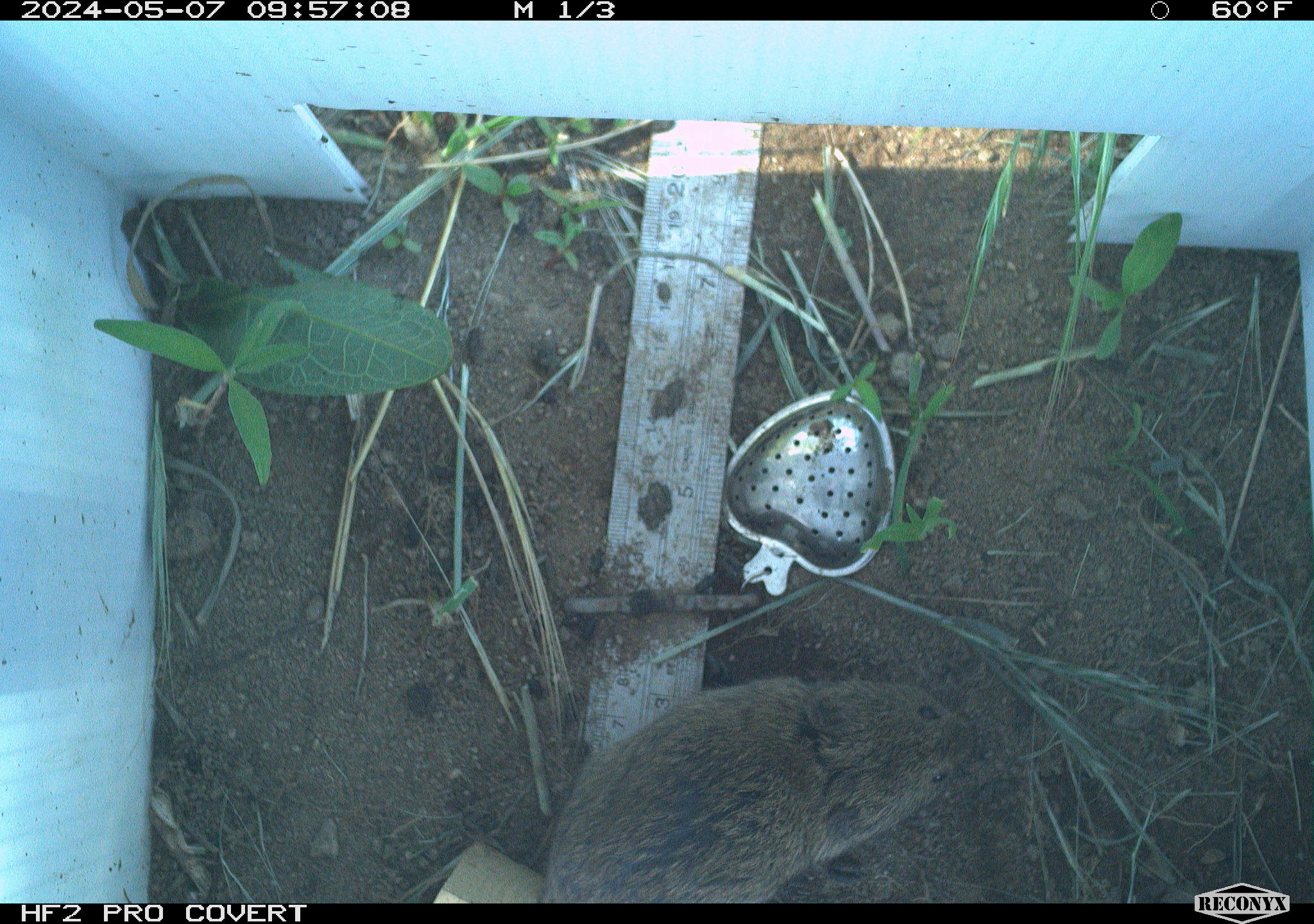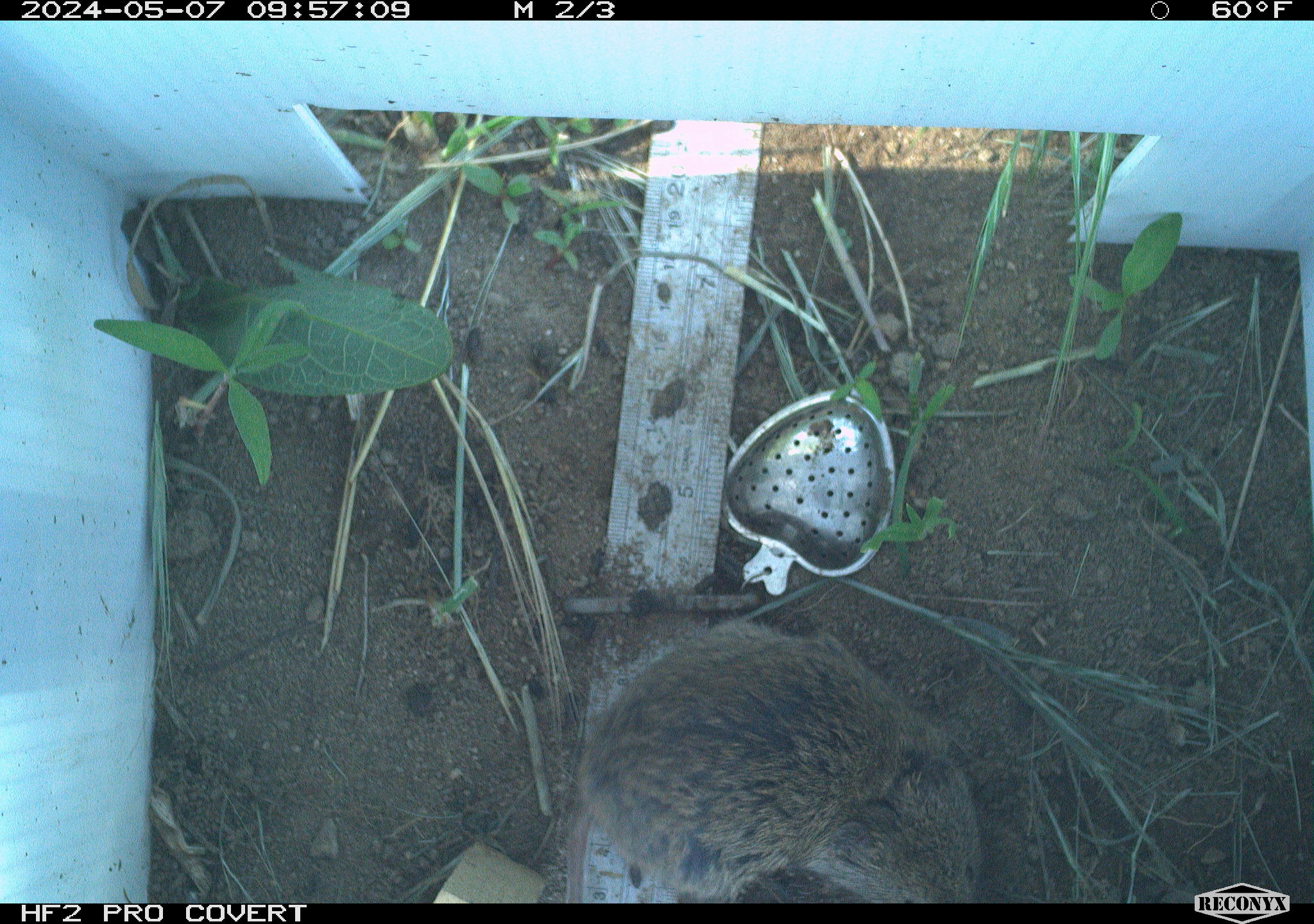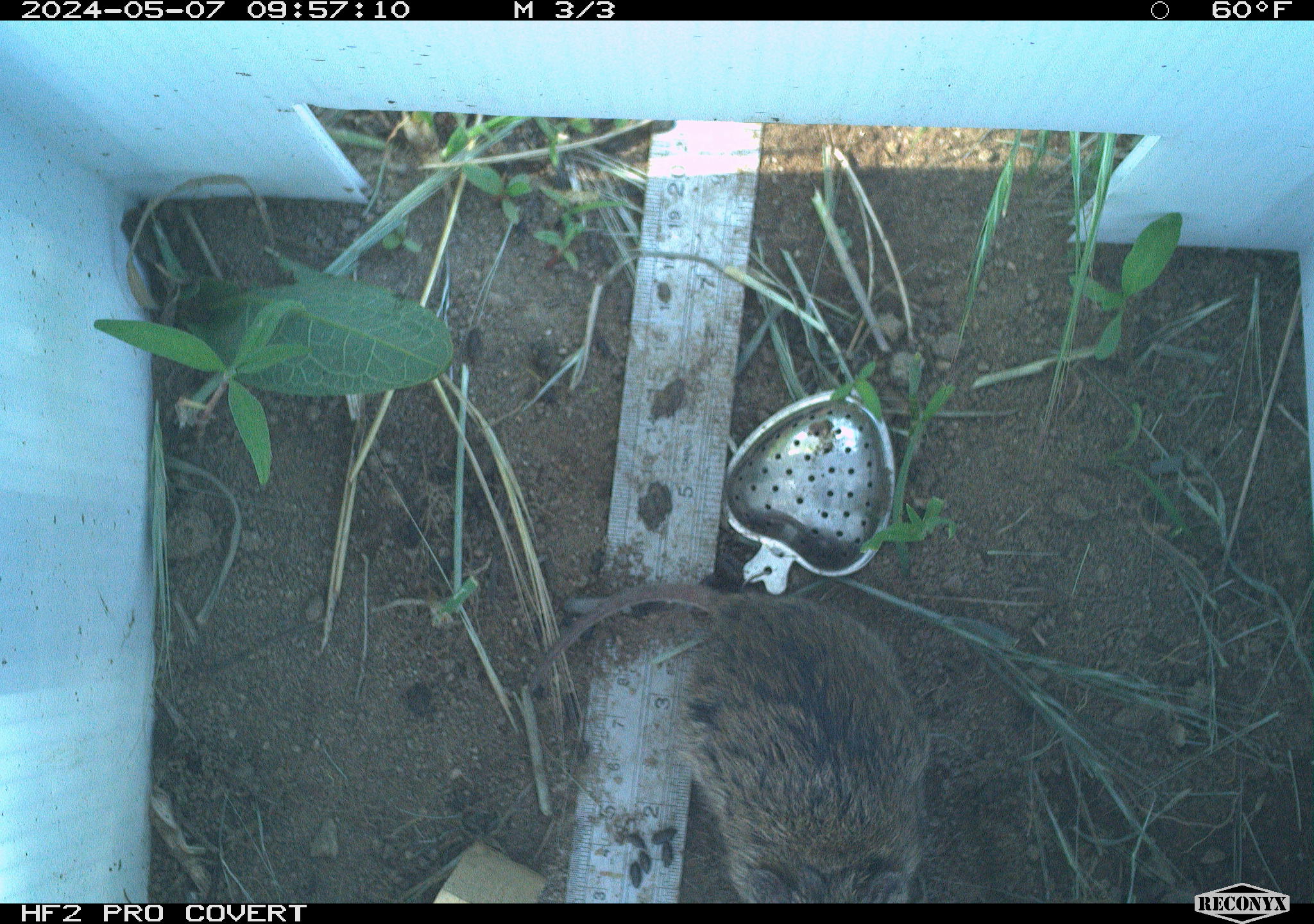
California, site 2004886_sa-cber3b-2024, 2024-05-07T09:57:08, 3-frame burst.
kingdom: Animalia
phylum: Chordata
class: Mammalia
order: Rodentia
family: Cricetidae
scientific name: Arvicolinae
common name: voles, lemmings, and muskrats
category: arvicolinae subfamily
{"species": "arvicolinae subfamily (voles, lemmings, and muskrats) (Arvicolinae)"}